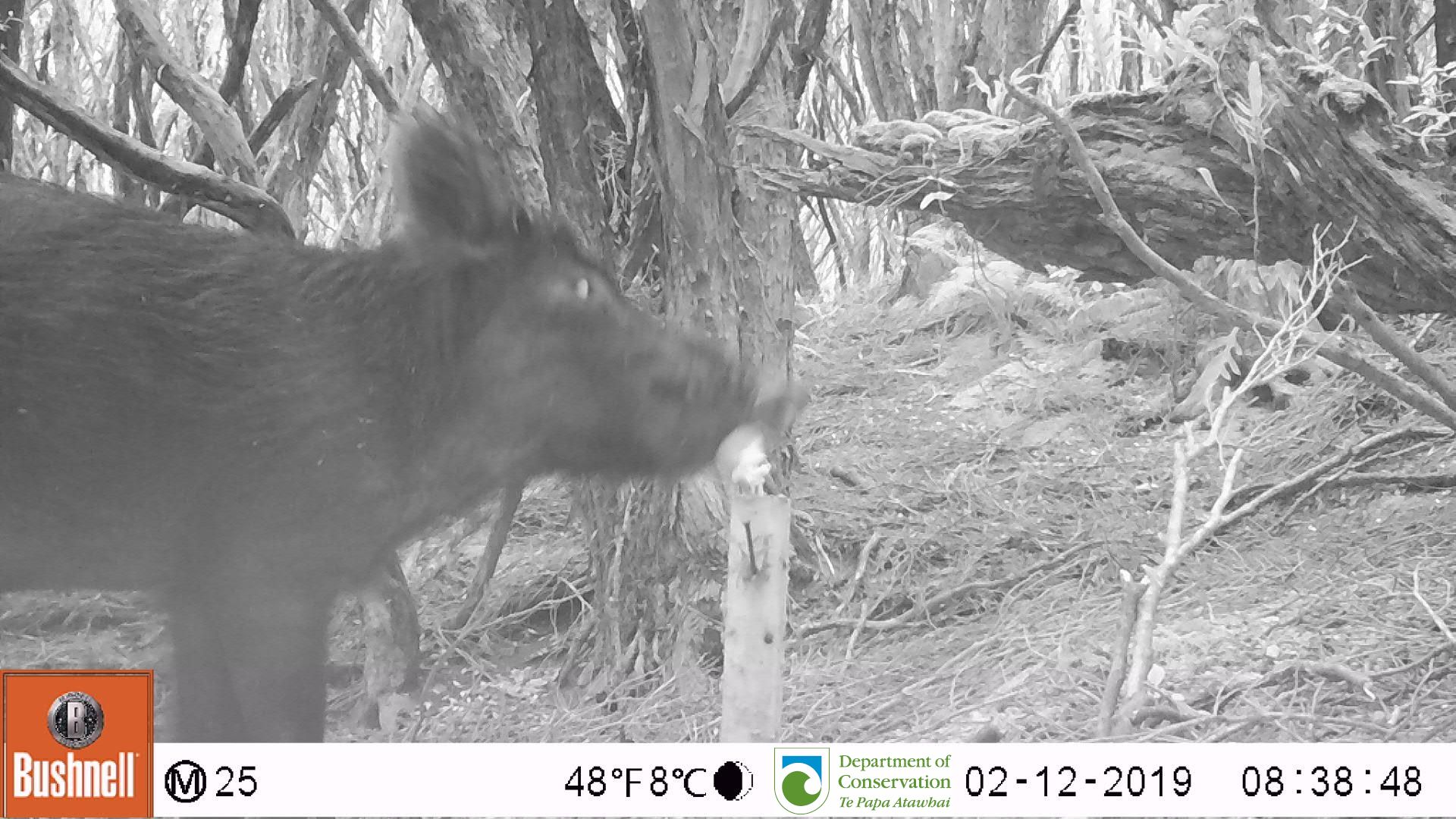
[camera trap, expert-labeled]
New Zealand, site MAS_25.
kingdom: Animalia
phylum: Chordata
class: Mammalia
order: Artiodactyla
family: Suidae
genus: Sus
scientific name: Sus scrofa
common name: pig